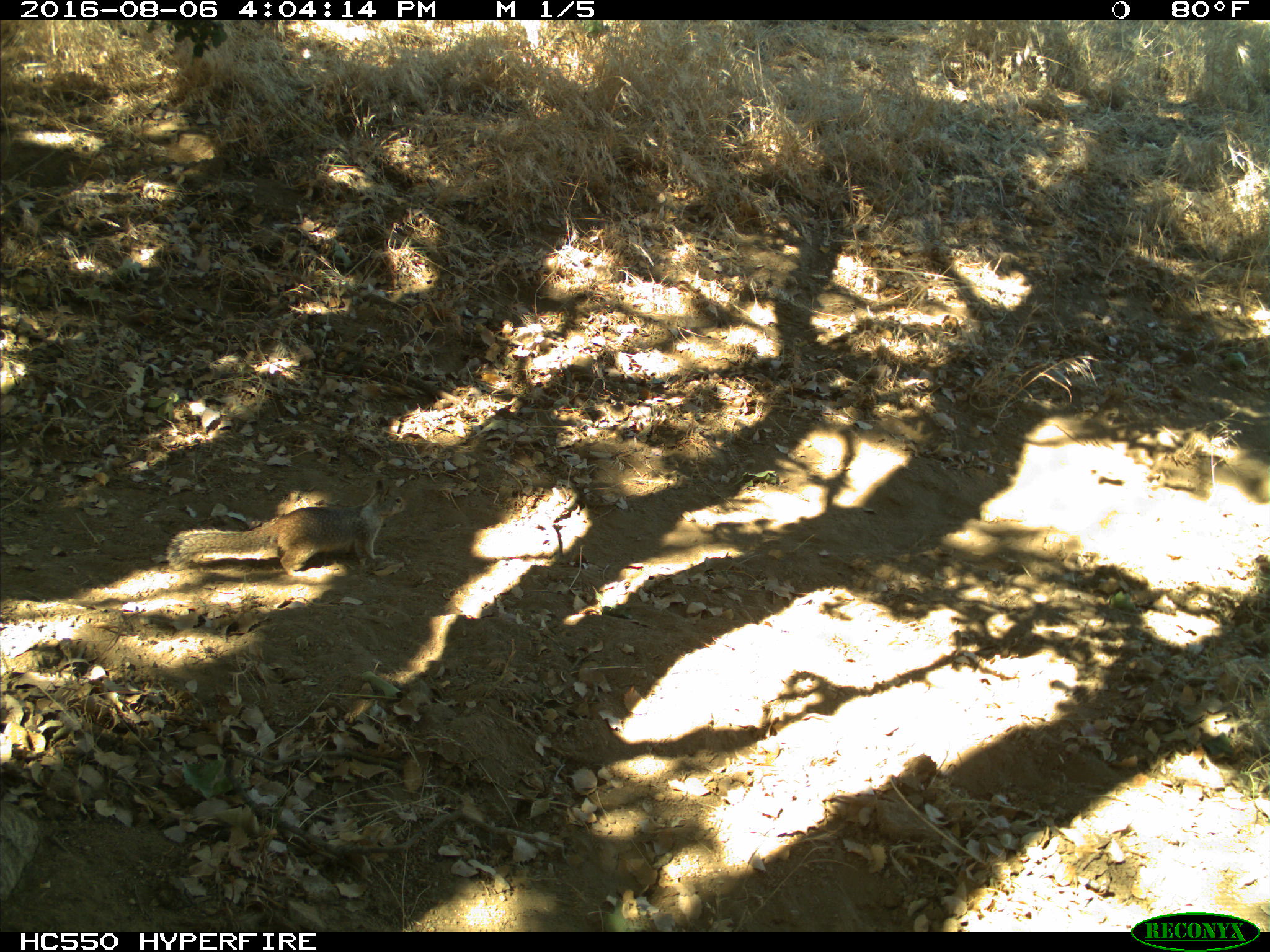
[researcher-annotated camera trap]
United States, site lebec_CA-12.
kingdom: Animalia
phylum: Chordata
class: Mammalia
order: Rodentia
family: Sciuridae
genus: Otospermophilus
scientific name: Otospermophilus beecheyi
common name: california ground squirrel